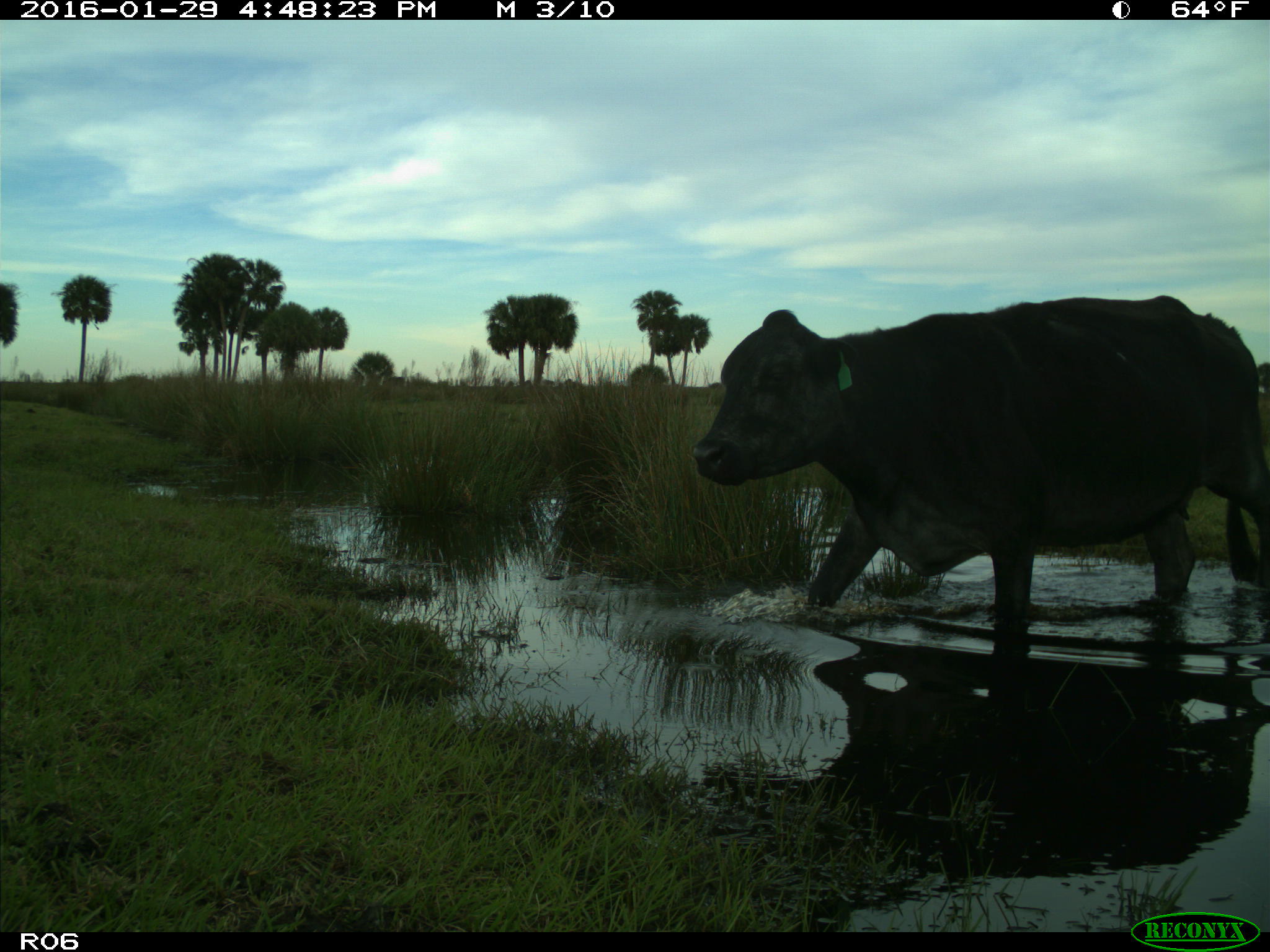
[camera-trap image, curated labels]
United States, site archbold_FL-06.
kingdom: Animalia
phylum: Chordata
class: Mammalia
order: Artiodactyla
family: Bovidae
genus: Bos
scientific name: Bos taurus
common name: domestic cow